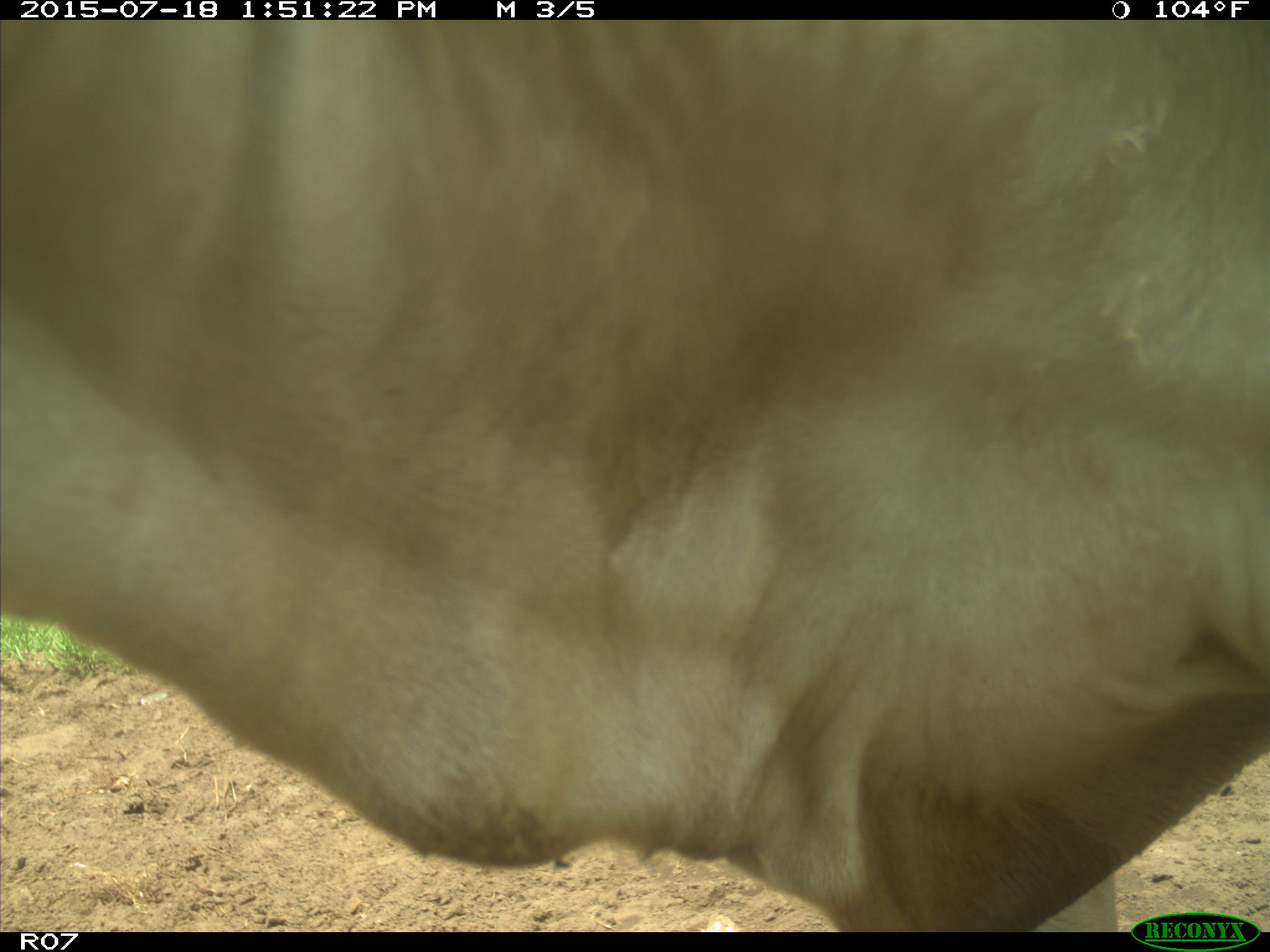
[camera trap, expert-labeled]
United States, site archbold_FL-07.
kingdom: Animalia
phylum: Chordata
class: Mammalia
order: Artiodactyla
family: Bovidae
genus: Bos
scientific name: Bos taurus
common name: domestic cow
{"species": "Bos taurus (domestic cow)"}